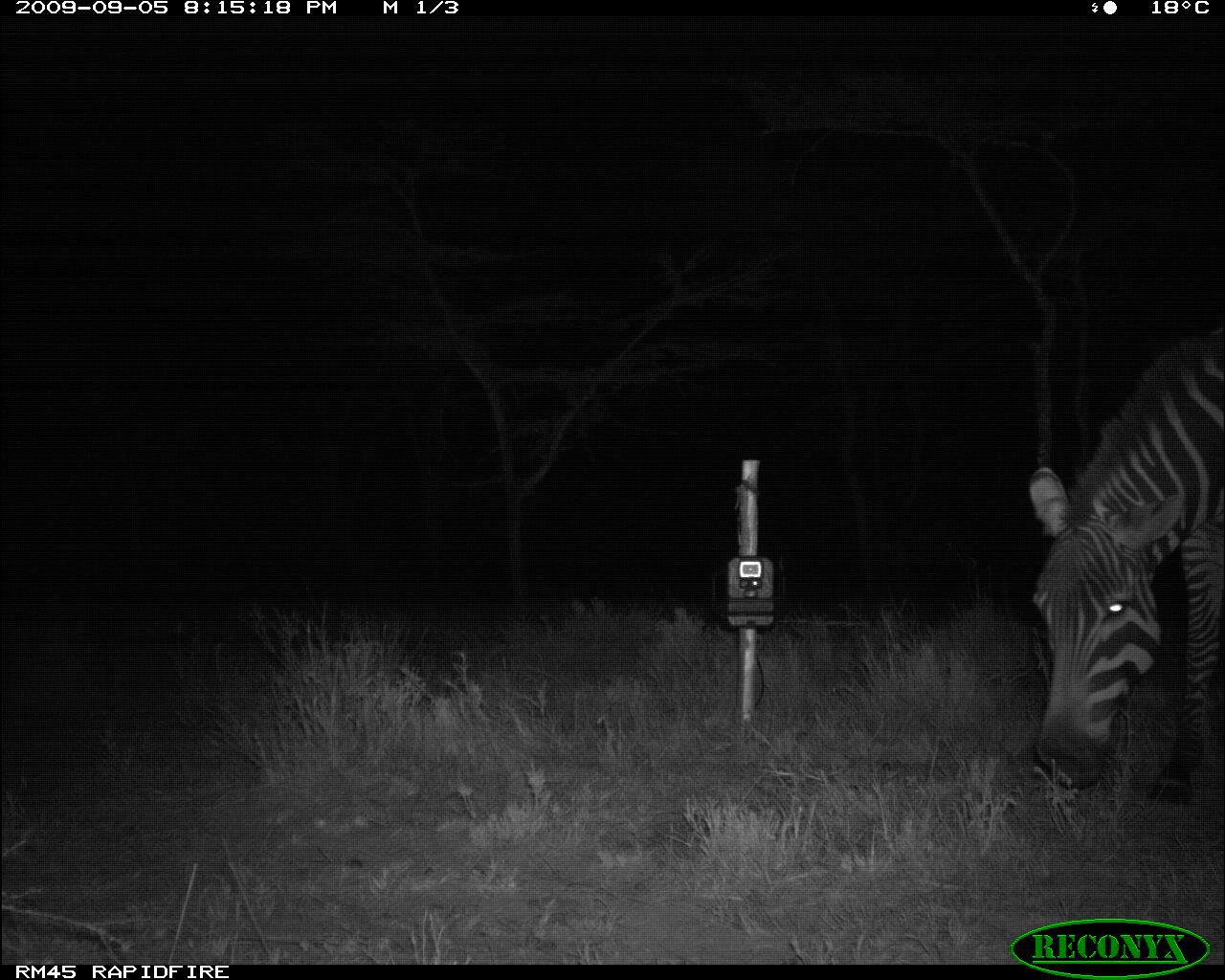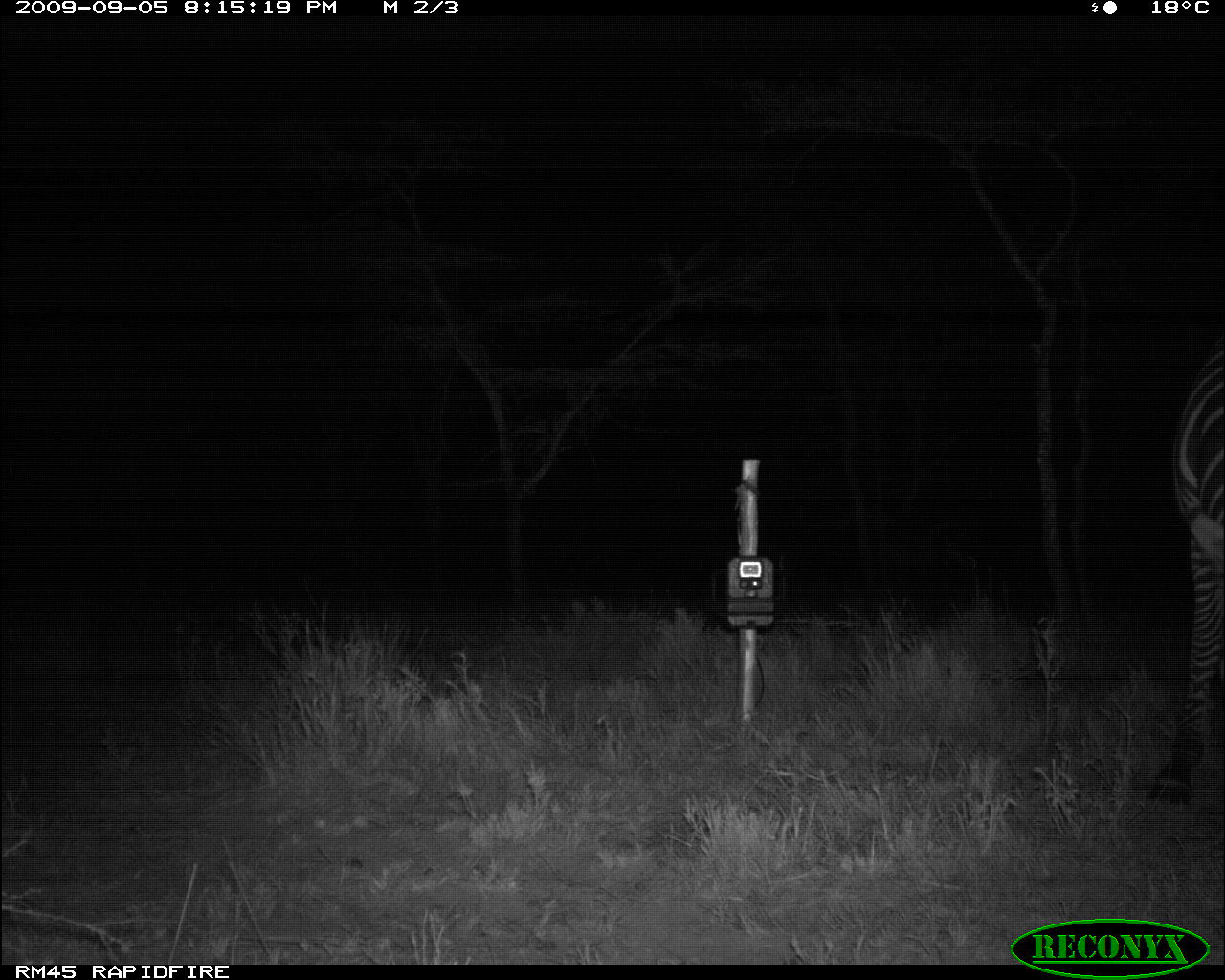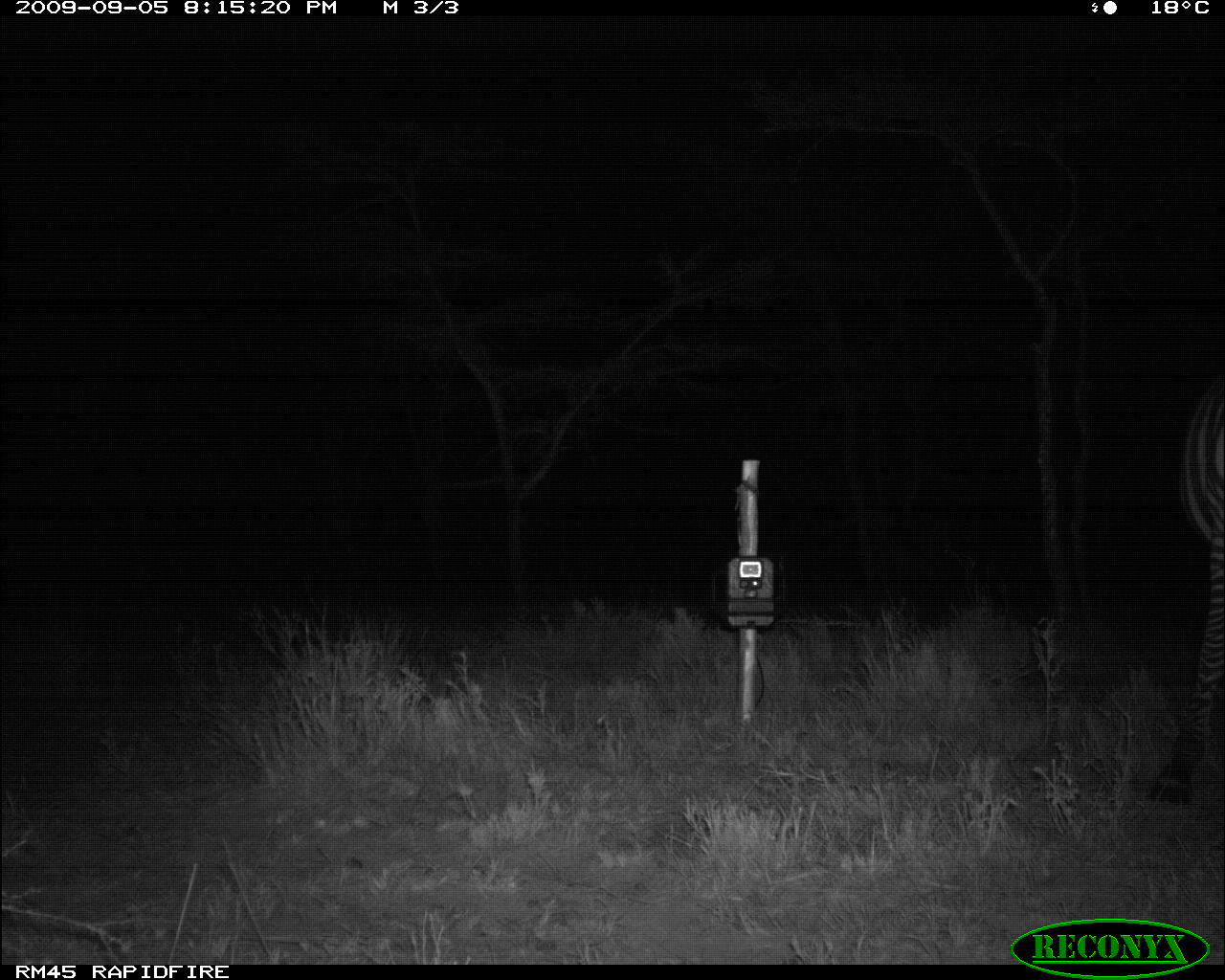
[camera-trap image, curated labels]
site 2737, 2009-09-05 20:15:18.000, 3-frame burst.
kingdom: Animalia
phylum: Chordata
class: Mammalia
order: Perissodactyla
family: Equidae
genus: Equus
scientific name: Equus quagga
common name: plains zebra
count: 1